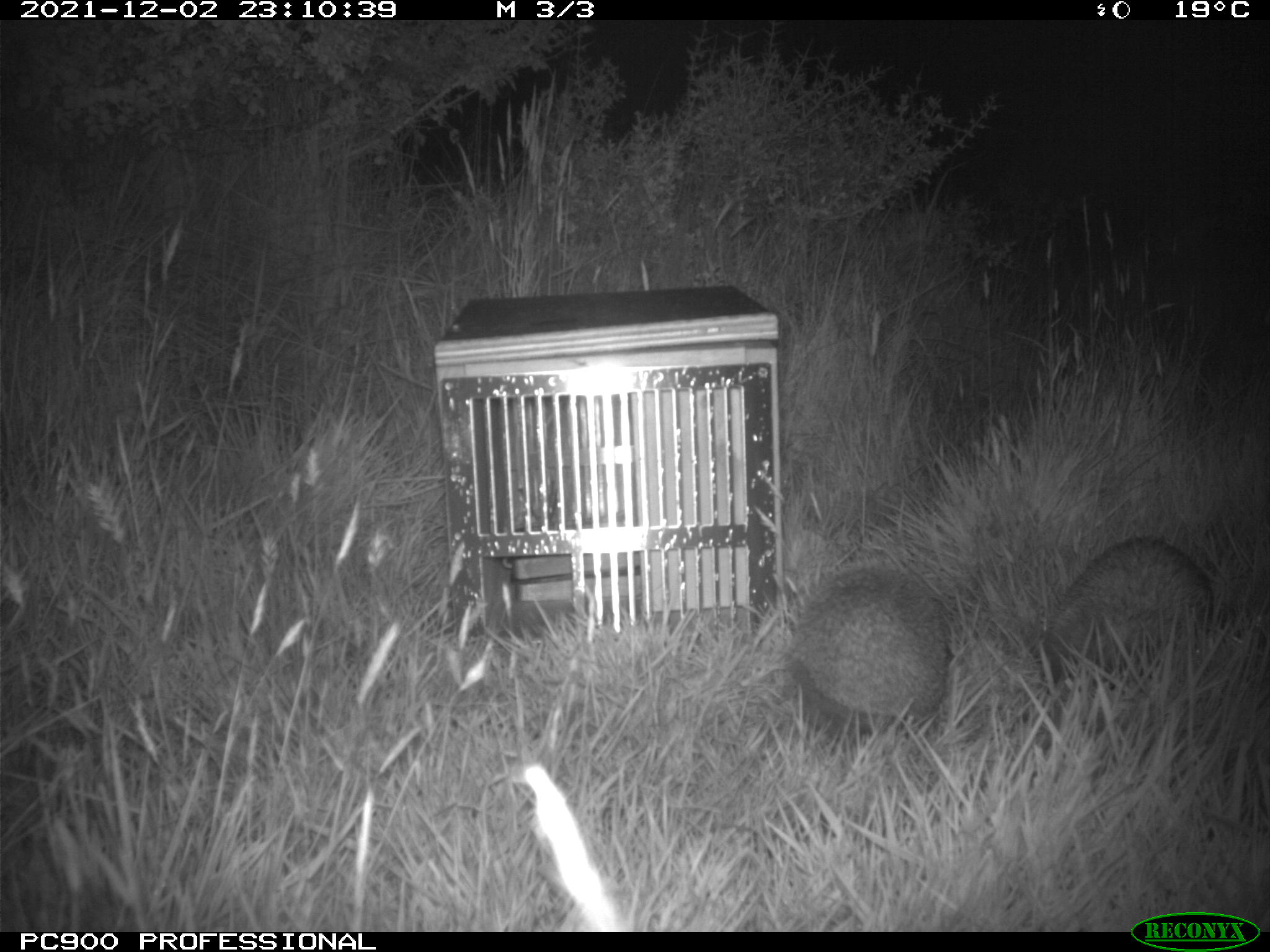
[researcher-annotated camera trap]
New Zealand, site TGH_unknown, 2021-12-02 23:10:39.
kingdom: Animalia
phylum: Chordata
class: Mammalia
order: Eulipotyphla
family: Erinaceidae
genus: Erinaceus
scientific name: Erinaceus europaeus europaeus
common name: european hedgehog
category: hedgehog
Hedgehog (european hedgehog) (Erinaceus europaeus europaeus).